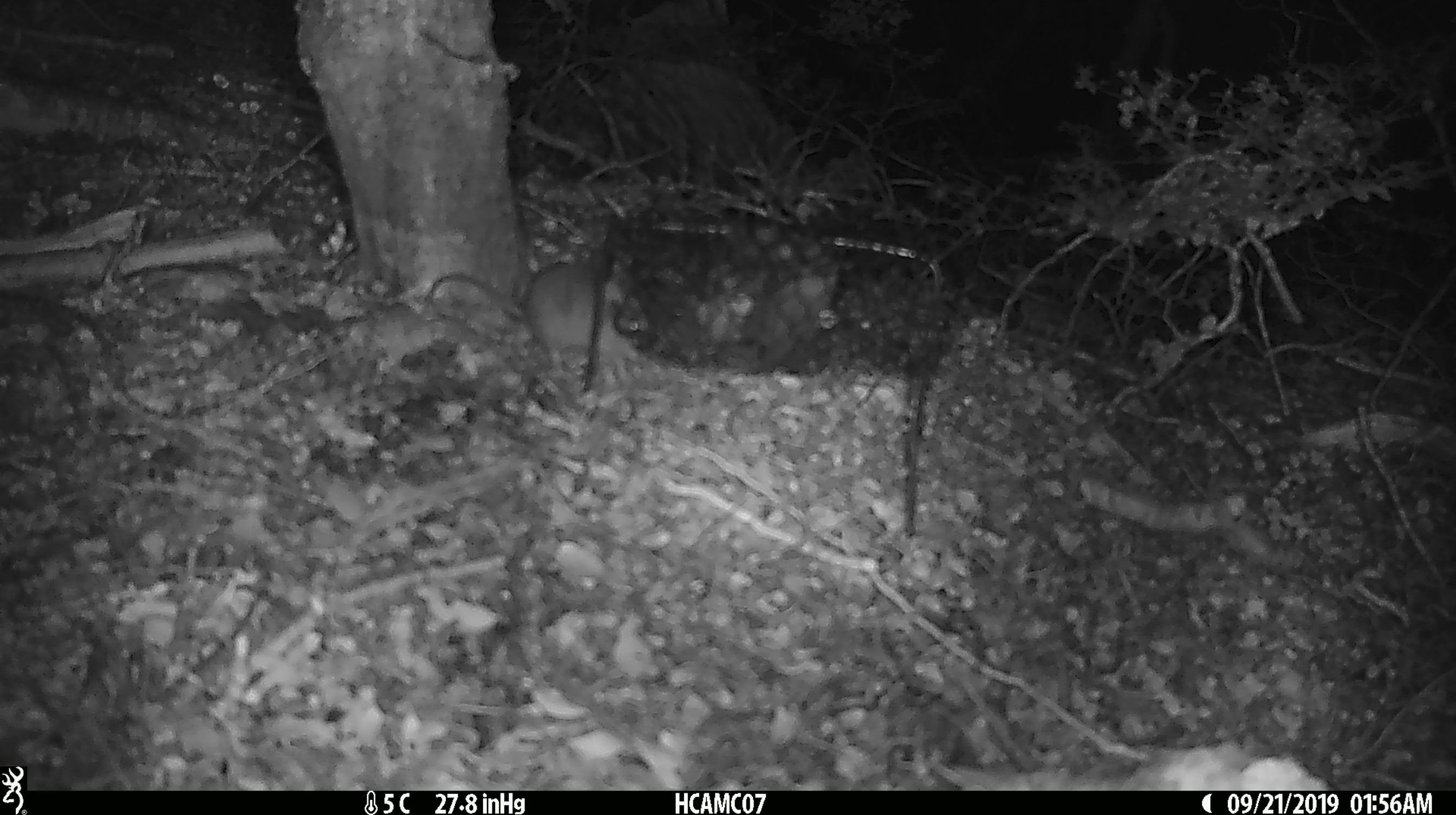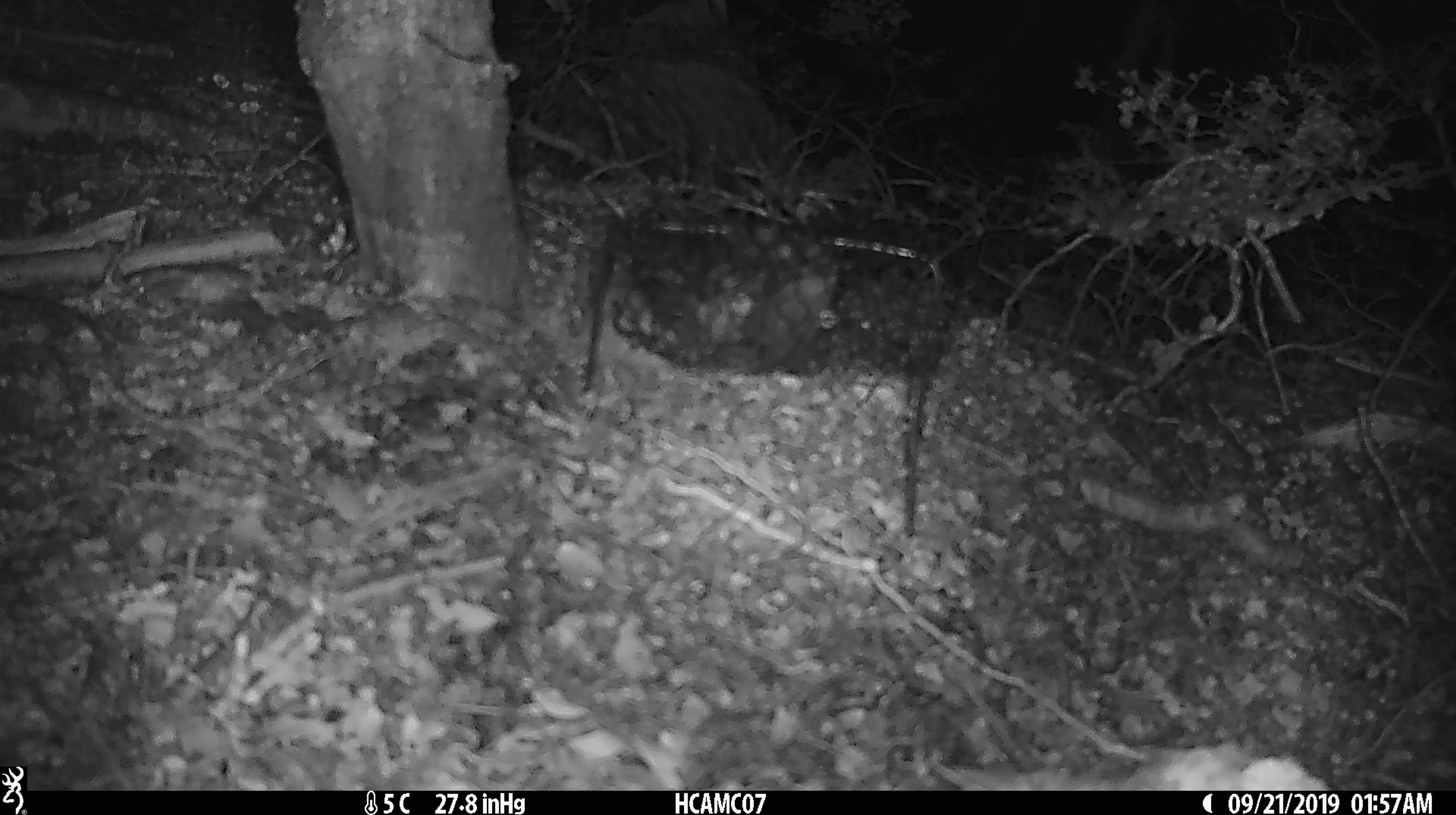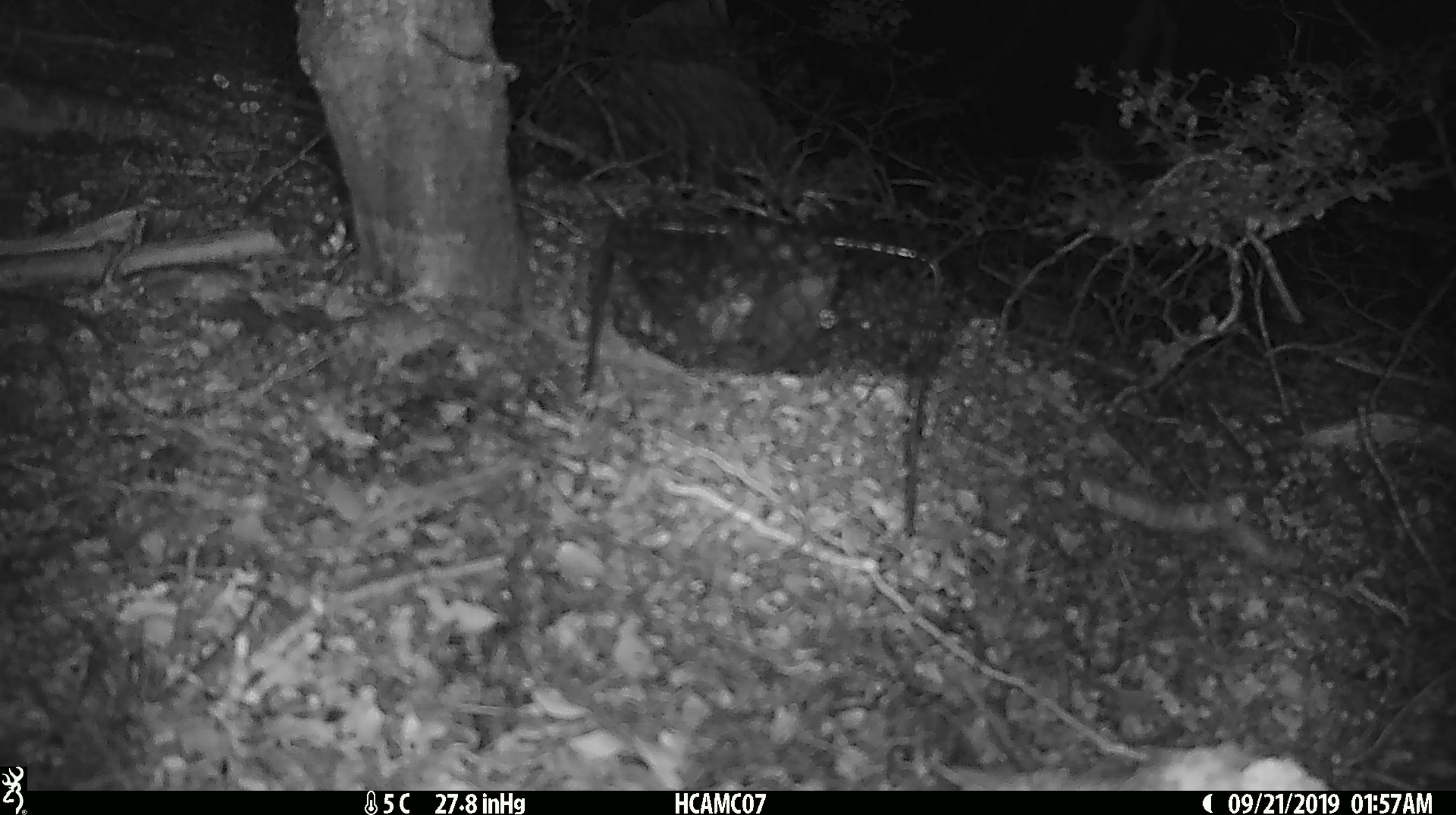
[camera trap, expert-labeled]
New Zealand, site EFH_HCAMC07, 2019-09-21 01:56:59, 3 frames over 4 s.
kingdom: Animalia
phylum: Chordata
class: Mammalia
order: Rodentia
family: Muridae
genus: Mus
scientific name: Mus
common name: mouse